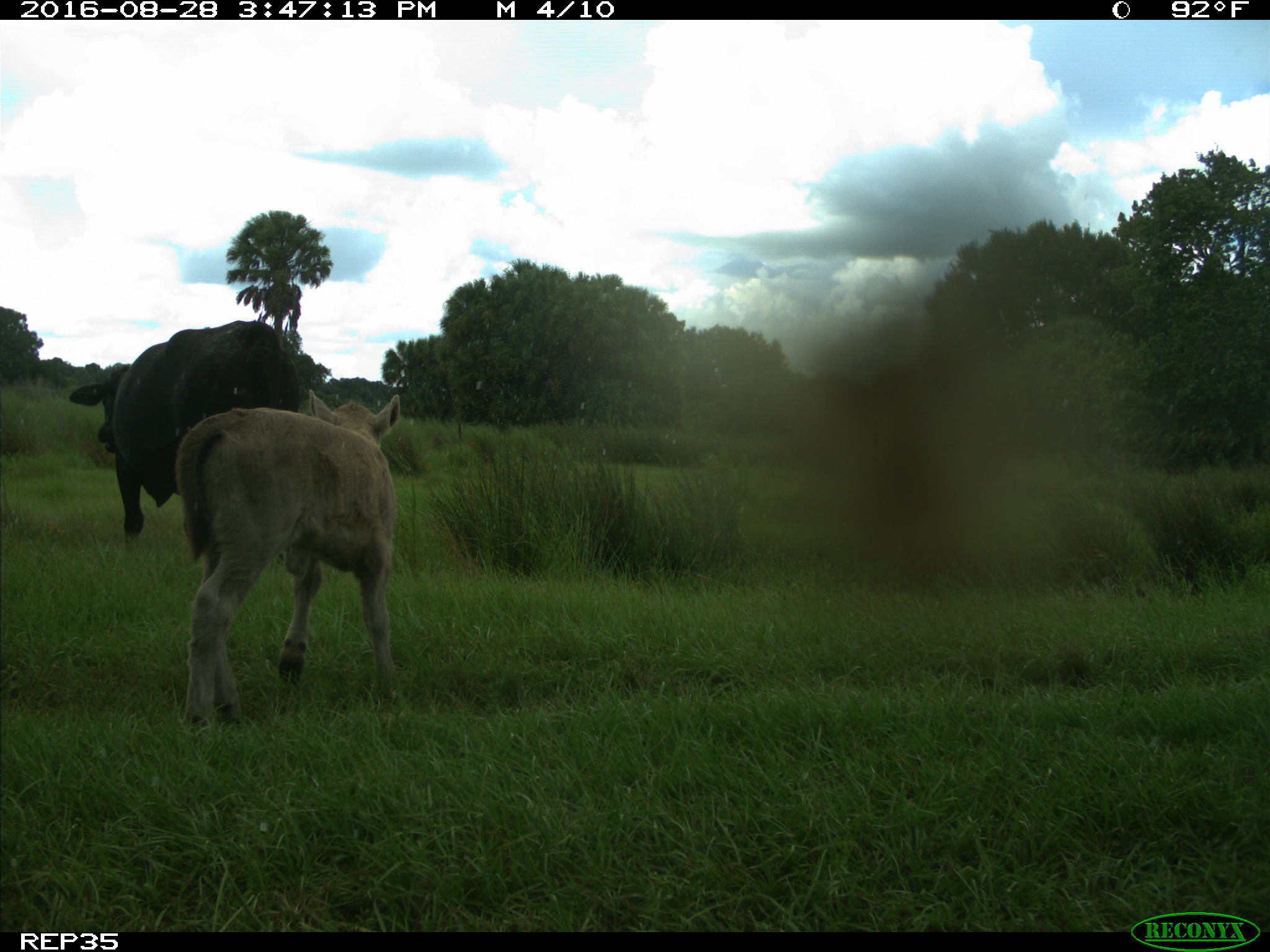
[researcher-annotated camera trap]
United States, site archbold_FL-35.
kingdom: Animalia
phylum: Chordata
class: Mammalia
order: Artiodactyla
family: Bovidae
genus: Bos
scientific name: Bos taurus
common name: domestic cow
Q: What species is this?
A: Bos taurus (domestic cow).